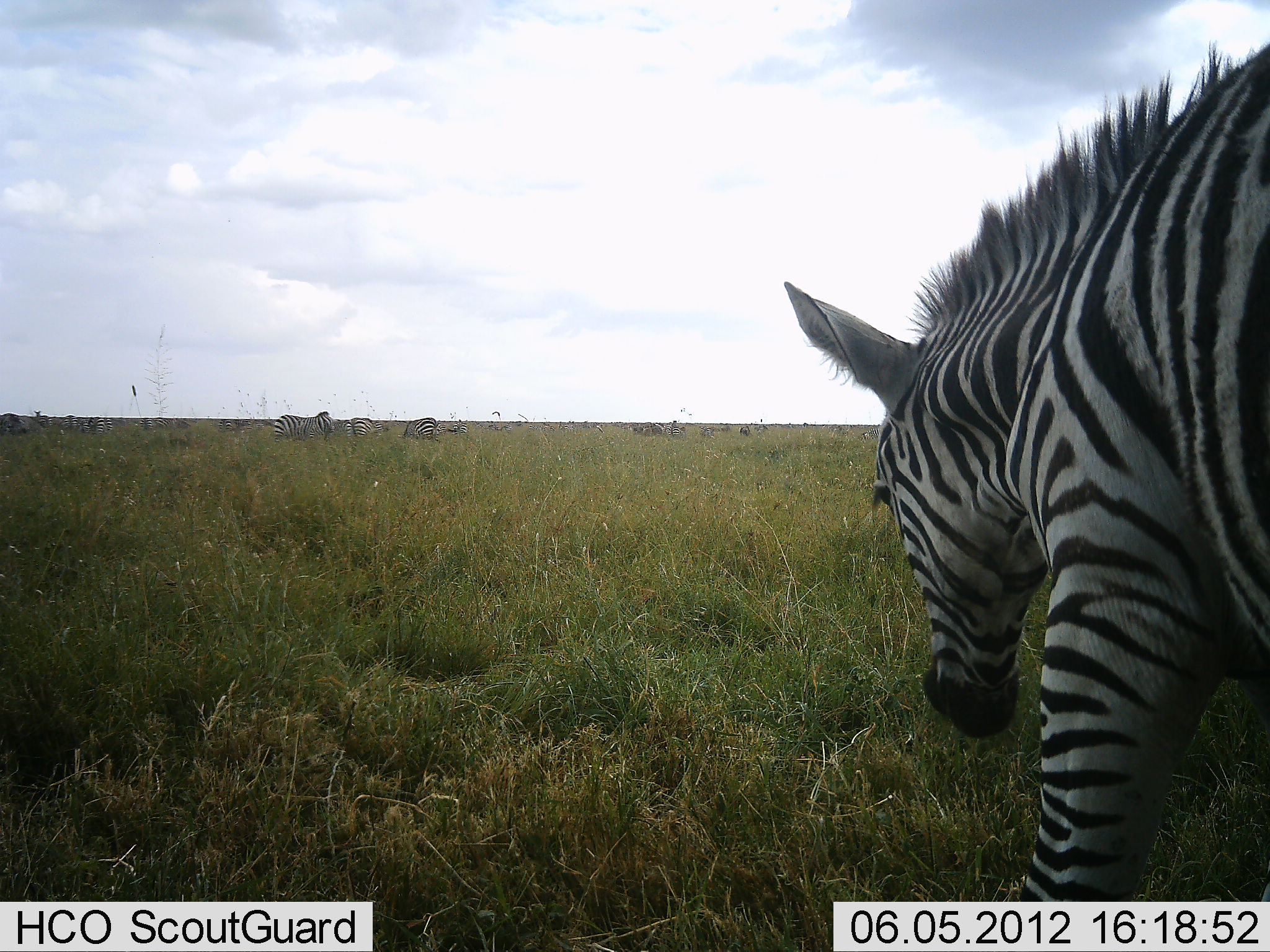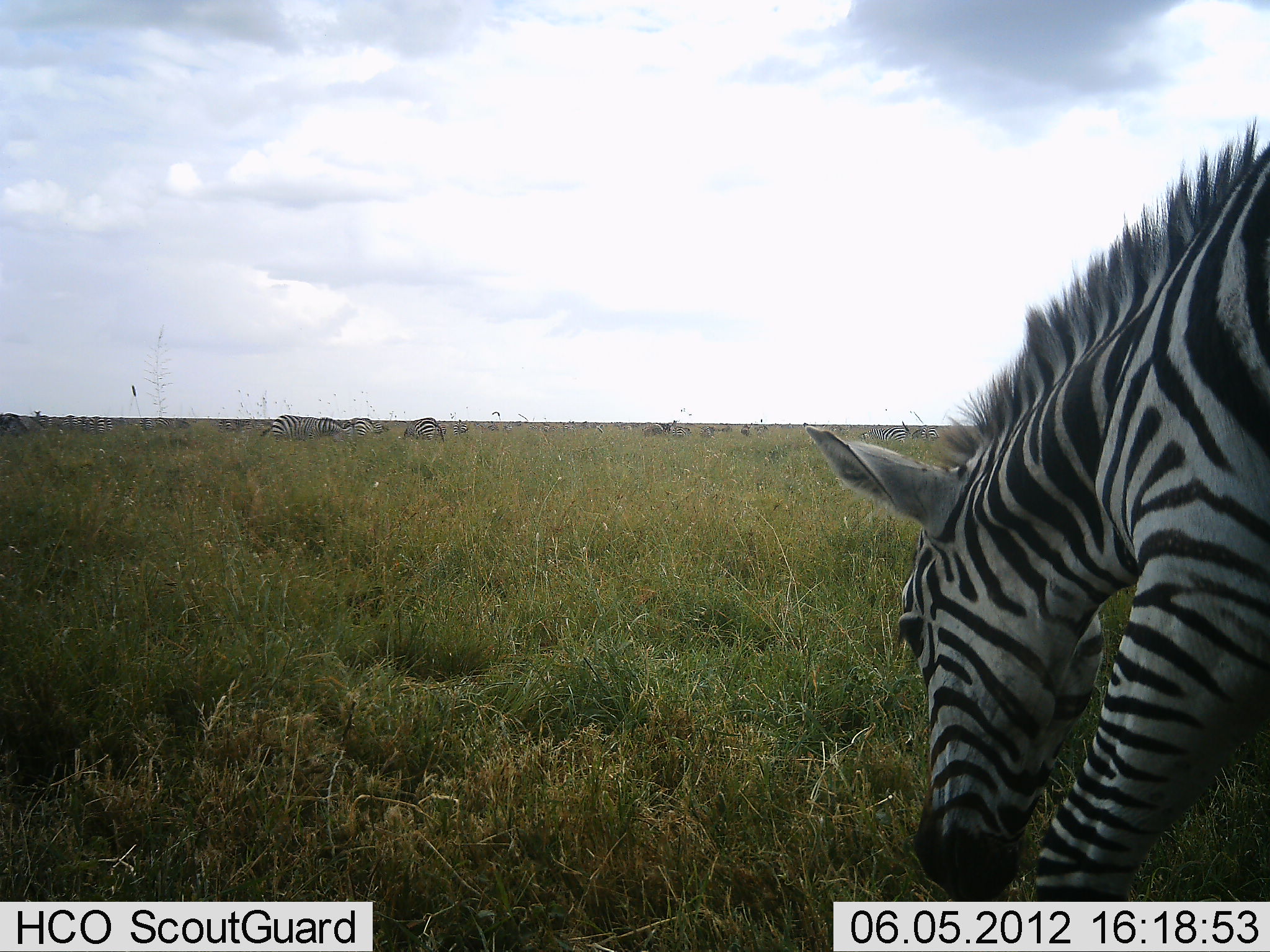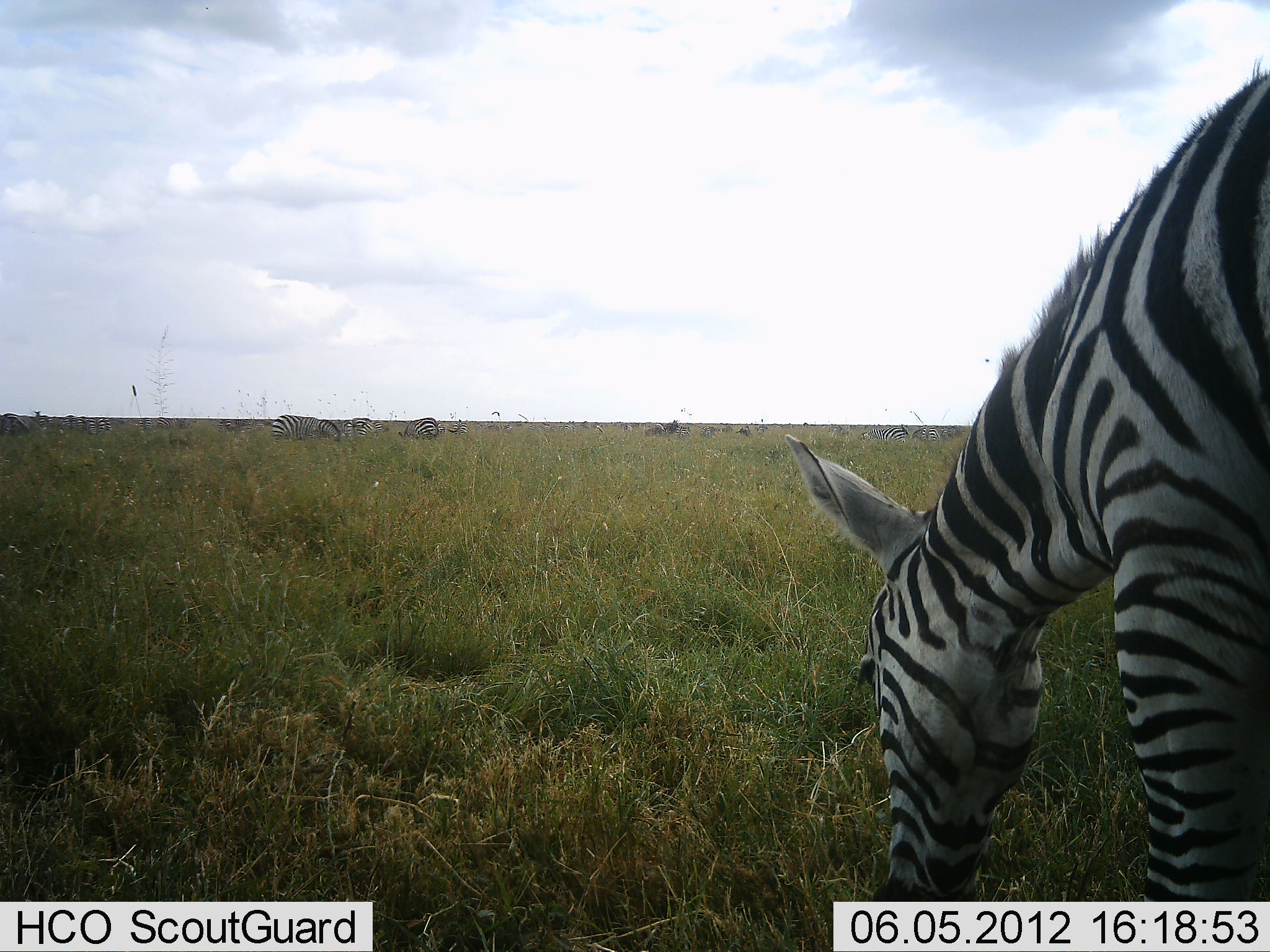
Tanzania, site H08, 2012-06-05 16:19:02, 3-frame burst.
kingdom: Animalia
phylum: Chordata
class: Mammalia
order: Perissodactyla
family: Equidae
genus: Equus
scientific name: Equus quagga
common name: plains zebra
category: zebra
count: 11-50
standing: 73%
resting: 0%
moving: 18%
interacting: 0%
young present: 9%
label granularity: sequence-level